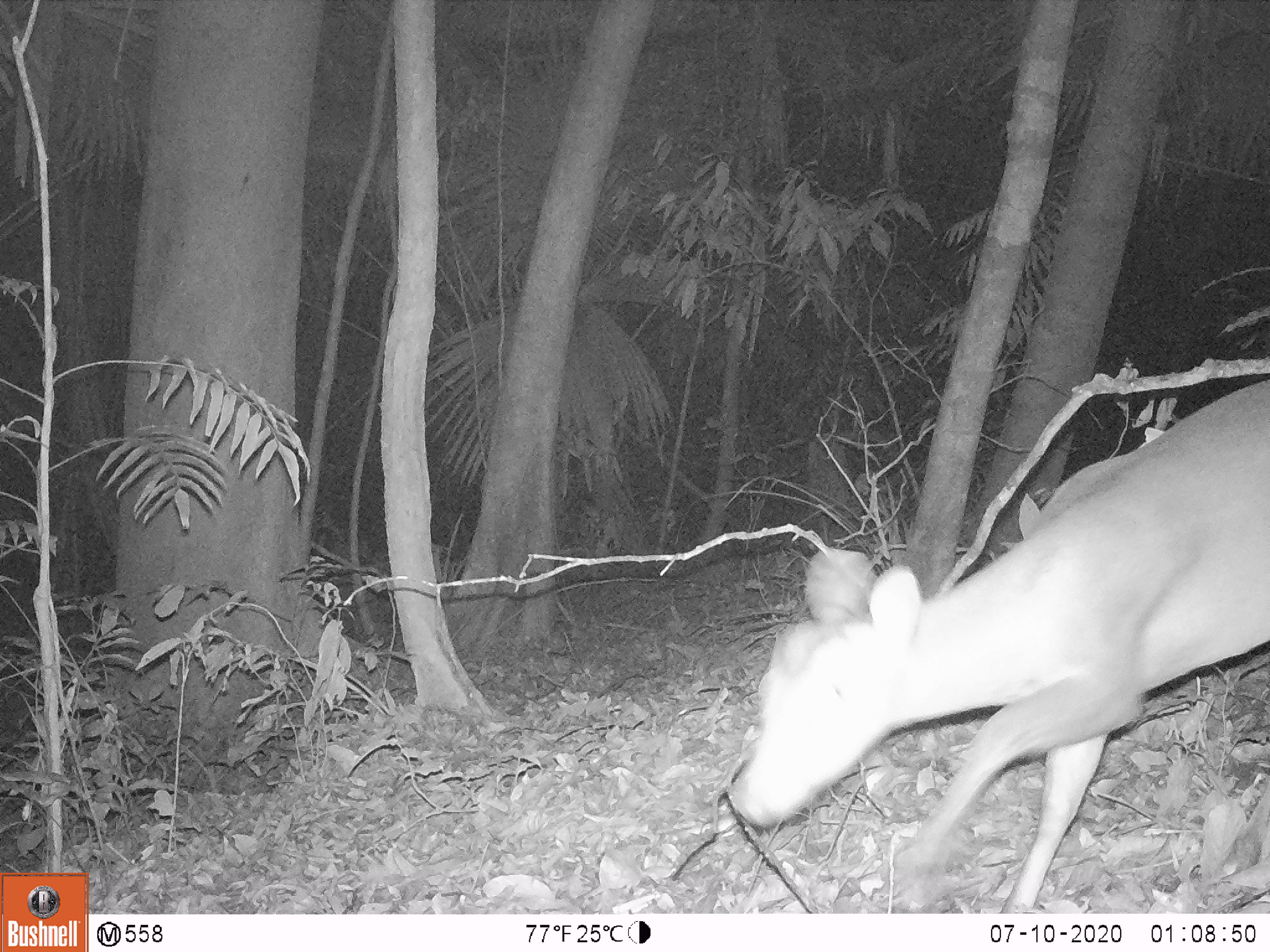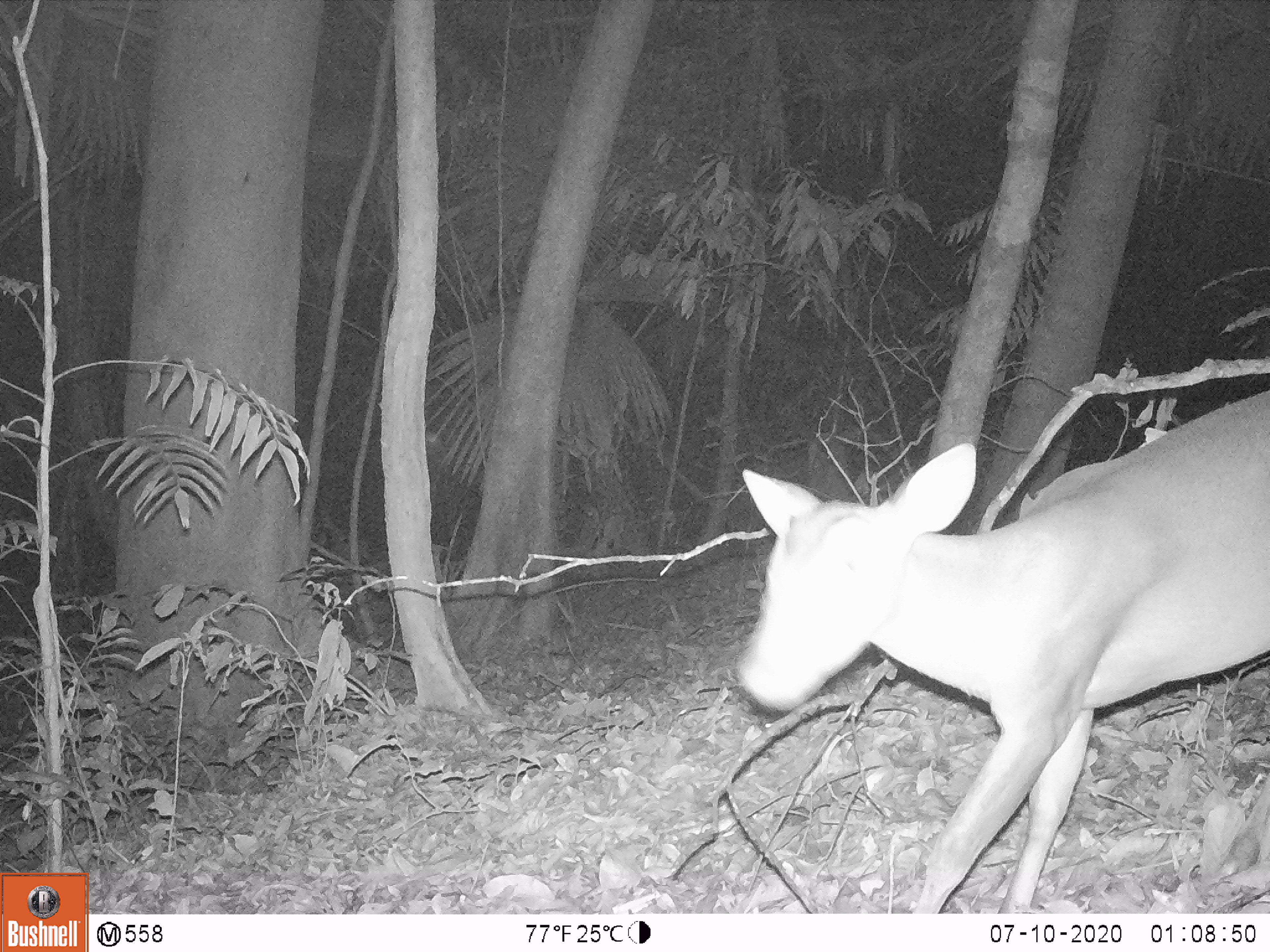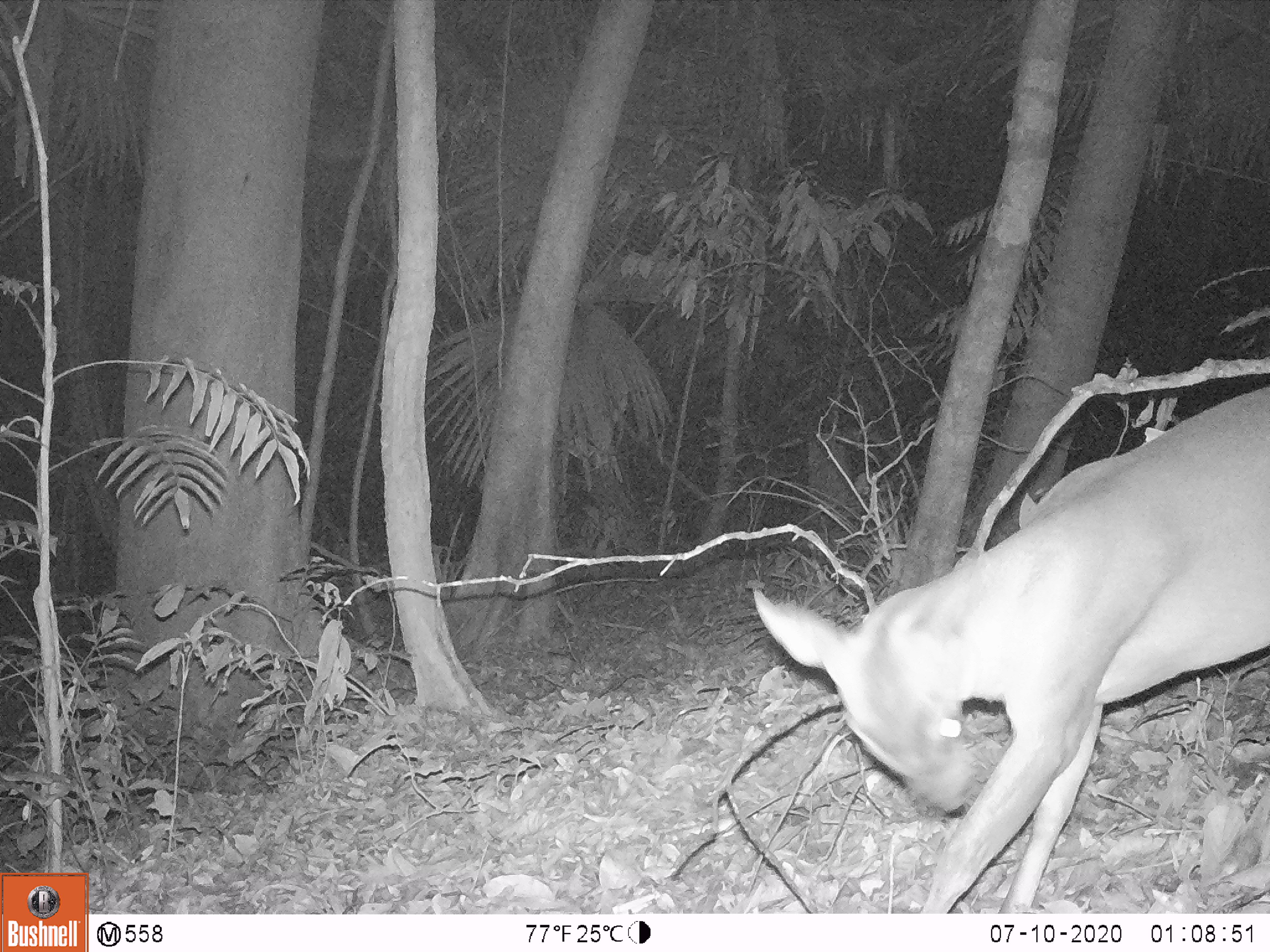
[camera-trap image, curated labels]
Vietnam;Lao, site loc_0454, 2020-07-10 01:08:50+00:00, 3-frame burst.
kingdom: Animalia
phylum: Chordata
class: Mammalia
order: Artiodactyla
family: Cervidae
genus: Muntiacus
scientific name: Muntiacus vuquangensis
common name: large-antlered muntjac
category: large antlered muntjac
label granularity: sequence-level